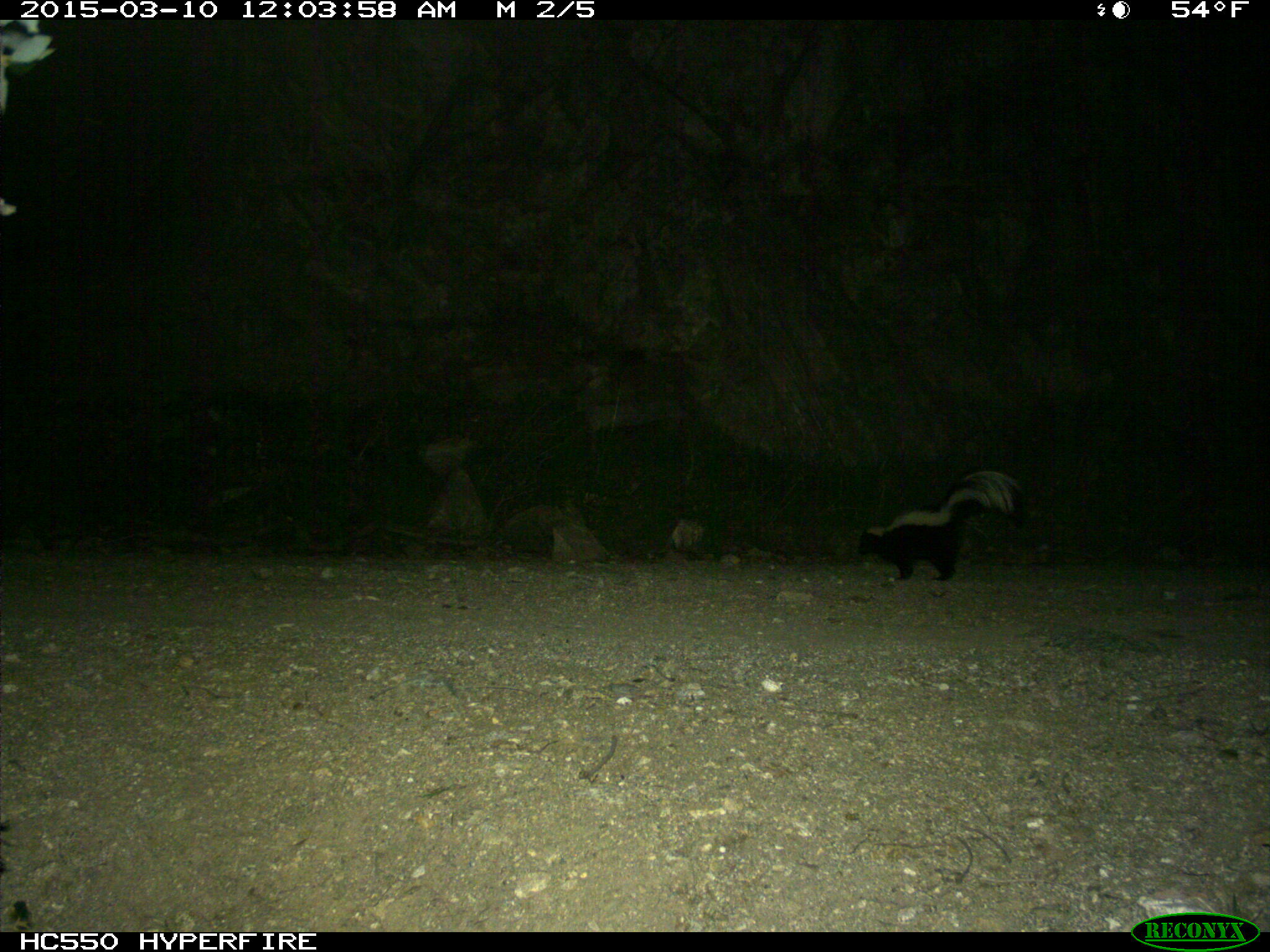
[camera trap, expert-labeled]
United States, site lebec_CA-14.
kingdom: Animalia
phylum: Chordata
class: Mammalia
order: Carnivora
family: Mephitidae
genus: Mephitis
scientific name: Mephitis mephitis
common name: striped skunk